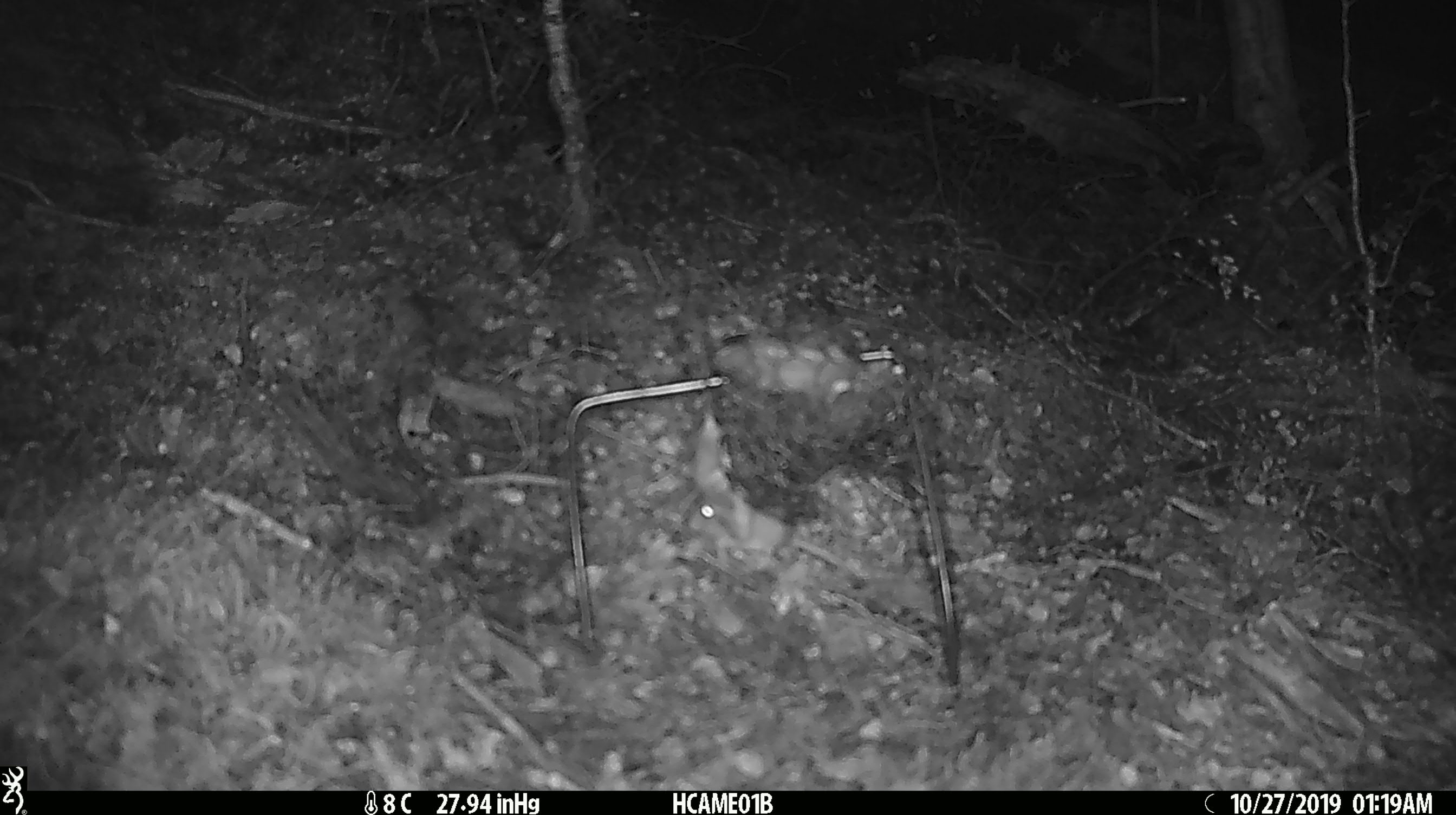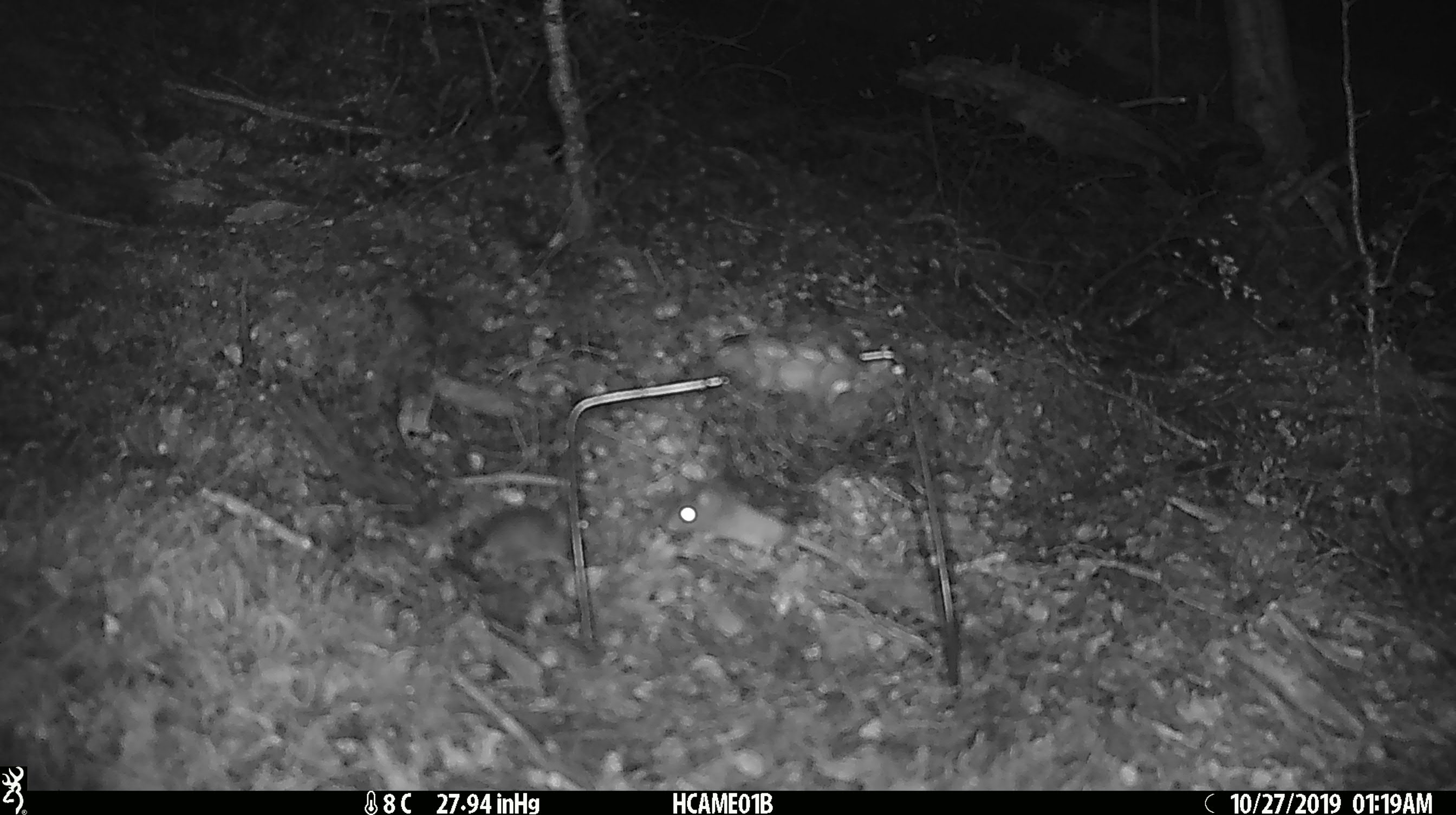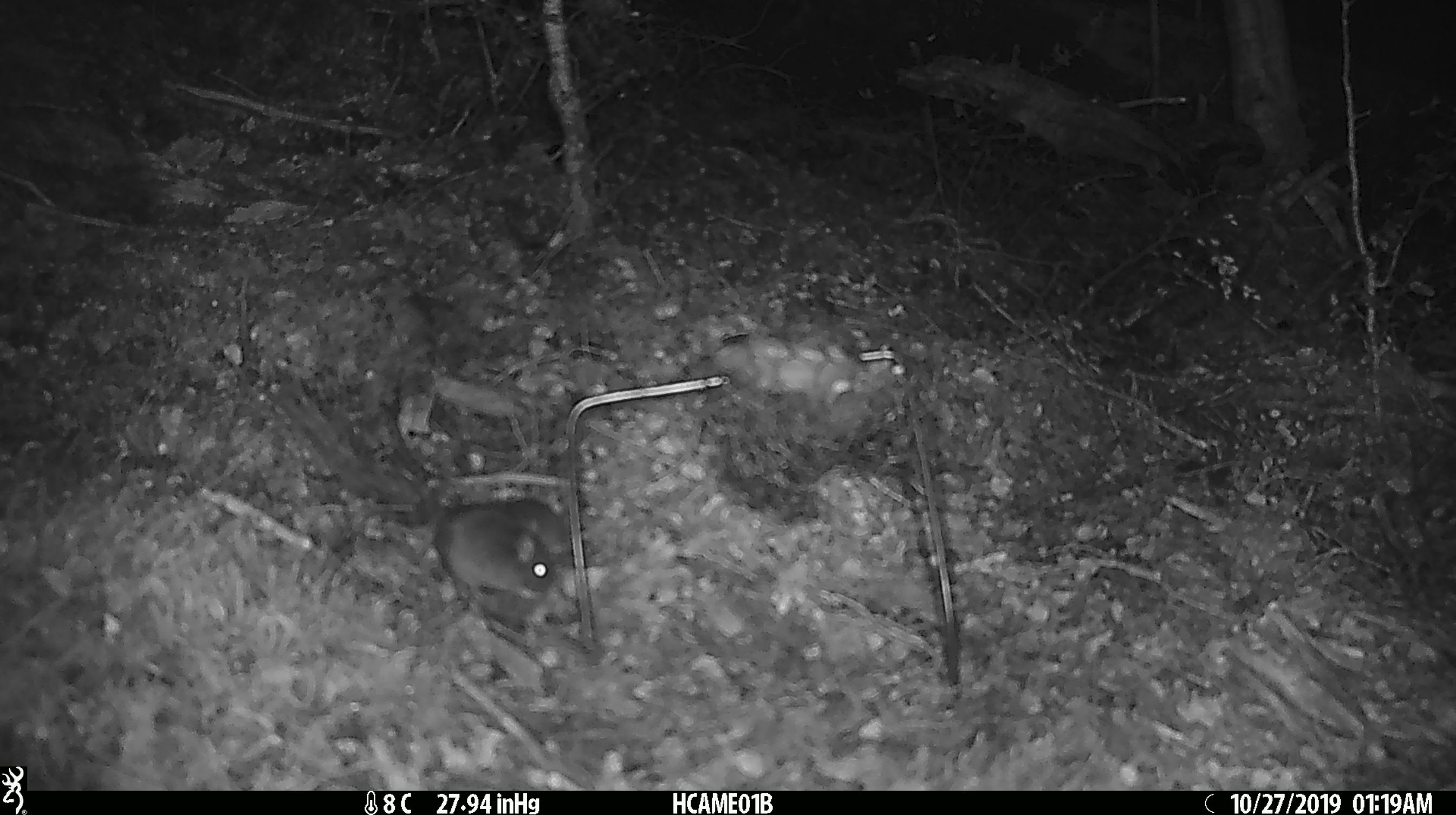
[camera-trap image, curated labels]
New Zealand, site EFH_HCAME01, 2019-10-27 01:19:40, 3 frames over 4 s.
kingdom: Animalia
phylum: Chordata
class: Mammalia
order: Rodentia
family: Muridae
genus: Mus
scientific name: Mus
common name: mouse